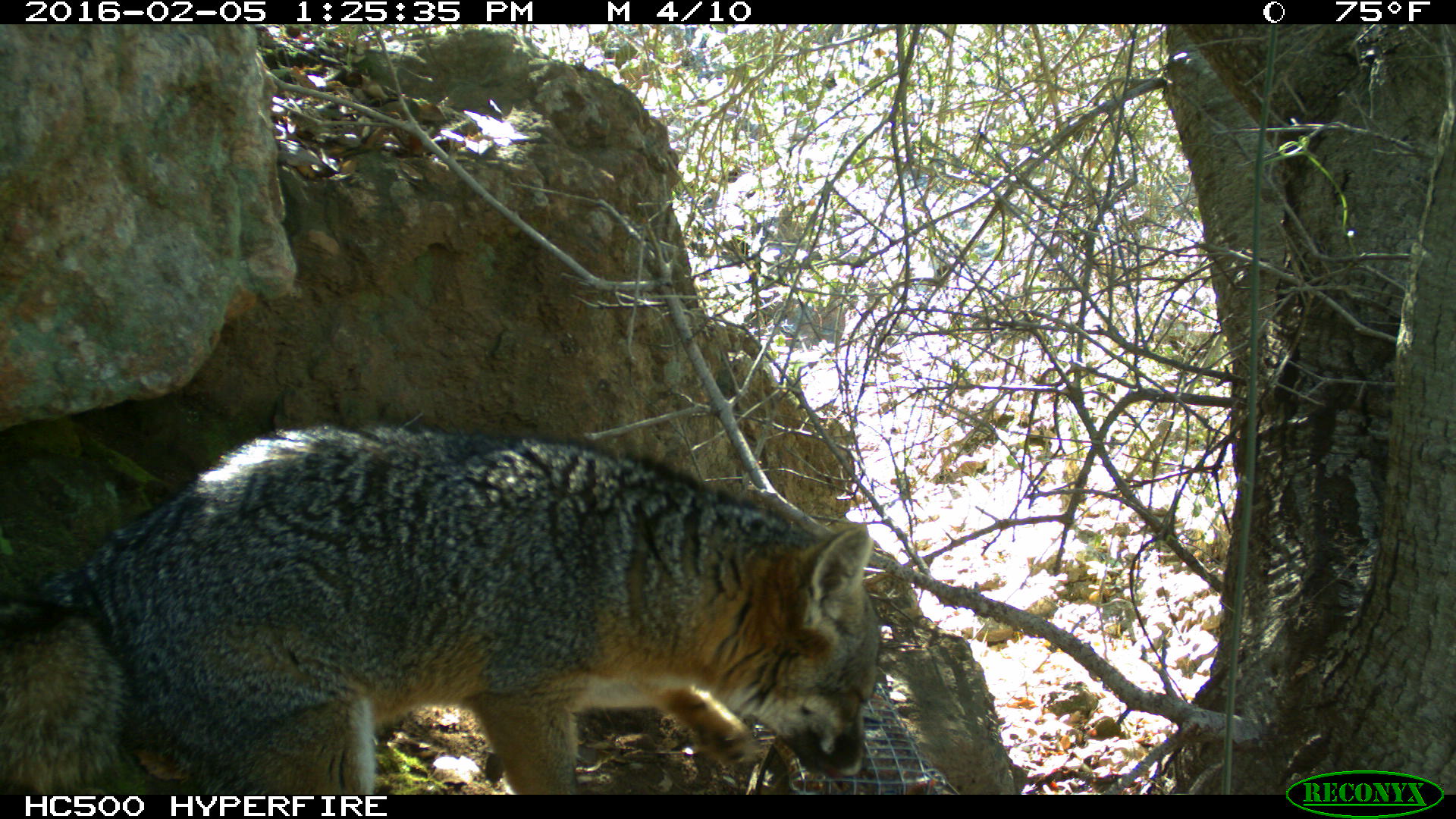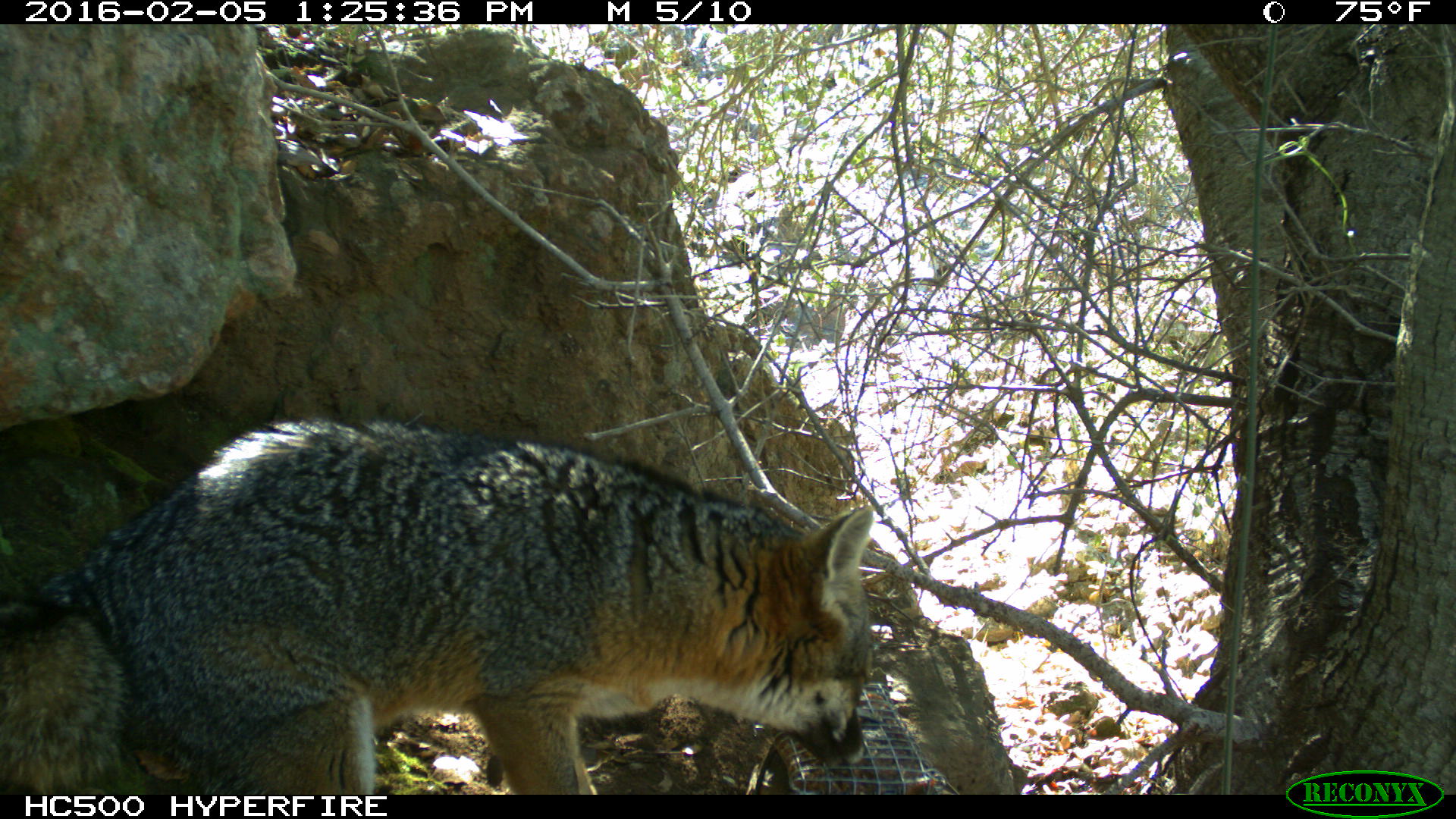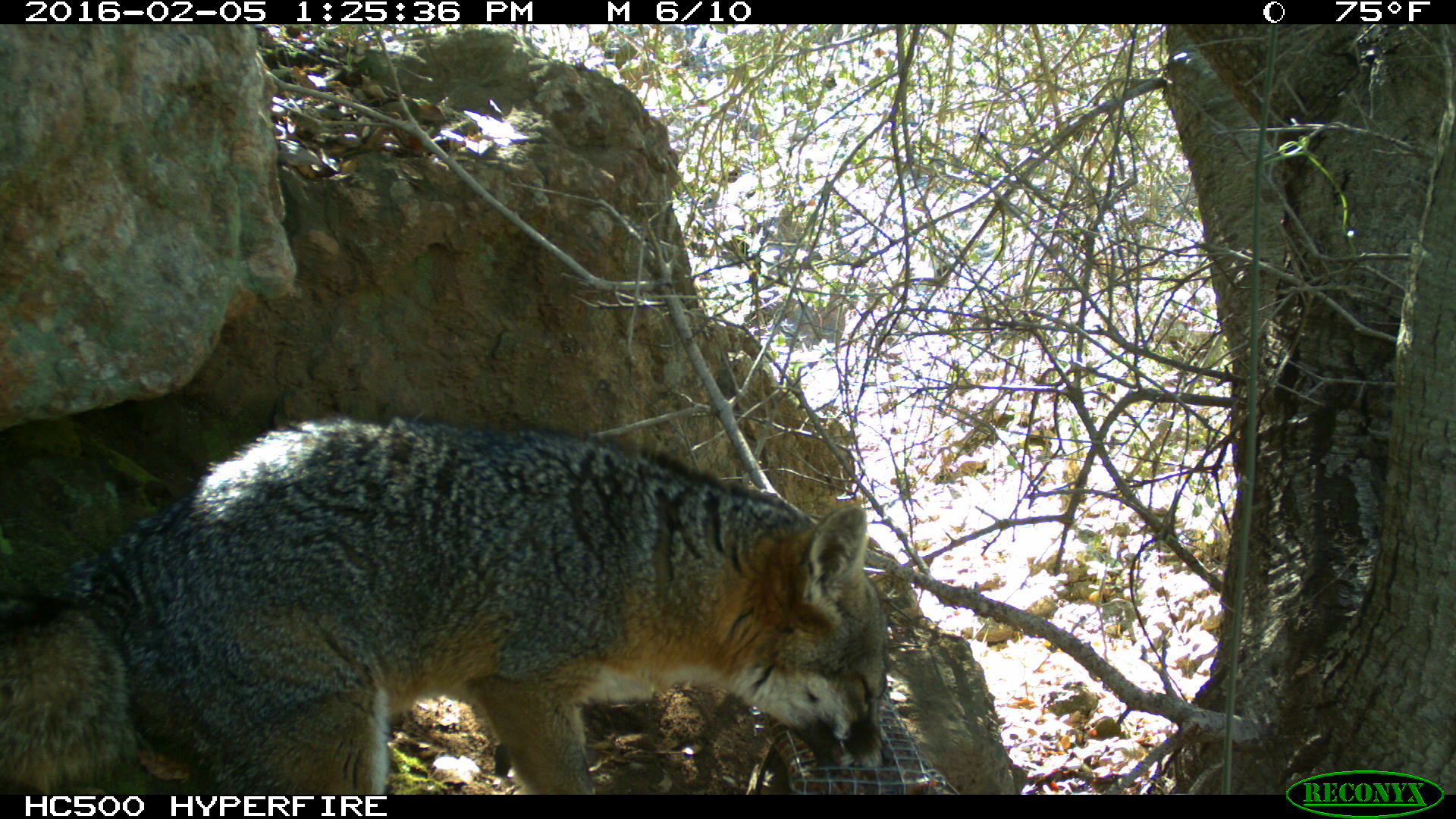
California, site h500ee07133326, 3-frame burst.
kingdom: Animalia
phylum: Chordata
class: Mammalia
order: Carnivora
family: Canidae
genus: Urocyon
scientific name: Urocyon littoralis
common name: island fox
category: fox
Fox (island fox) (Urocyon littoralis).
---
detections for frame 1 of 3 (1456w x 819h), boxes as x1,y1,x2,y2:
fox: 0,422,881,794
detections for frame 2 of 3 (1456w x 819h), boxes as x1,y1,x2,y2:
fox: 0,416,874,794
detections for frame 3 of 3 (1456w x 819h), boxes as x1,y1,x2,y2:
fox: 0,416,890,792